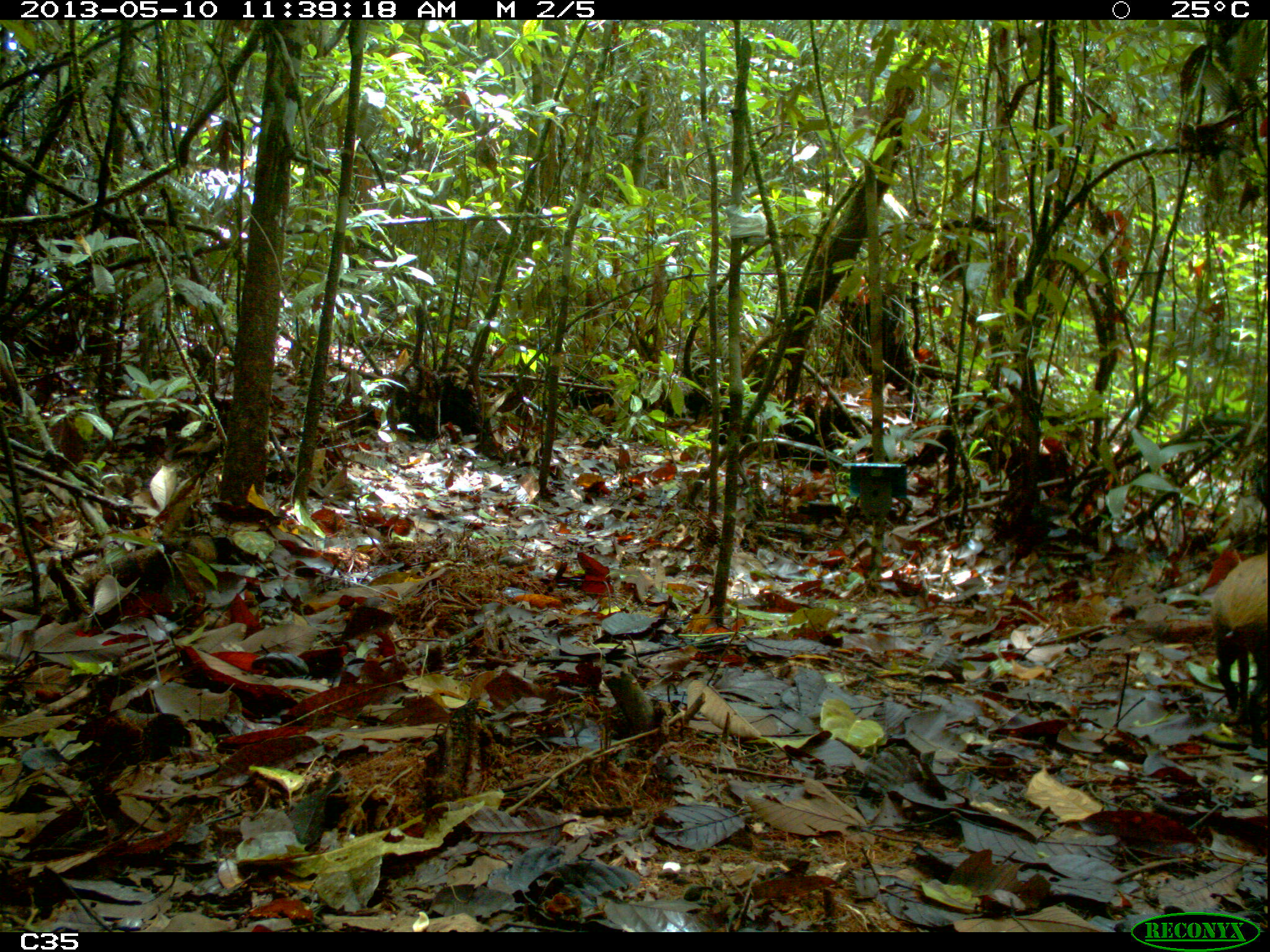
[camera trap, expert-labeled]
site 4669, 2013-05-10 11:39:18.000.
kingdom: Animalia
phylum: Chordata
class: Mammalia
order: Rodentia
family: Dasyproctidae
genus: Dasyprocta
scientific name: Dasyprocta leporina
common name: red-rumped agouti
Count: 1.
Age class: adult.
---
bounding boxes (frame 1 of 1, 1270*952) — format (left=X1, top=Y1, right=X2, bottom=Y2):
dasyprocta leporina: (left=1209, top=553, right=1268, bottom=750)